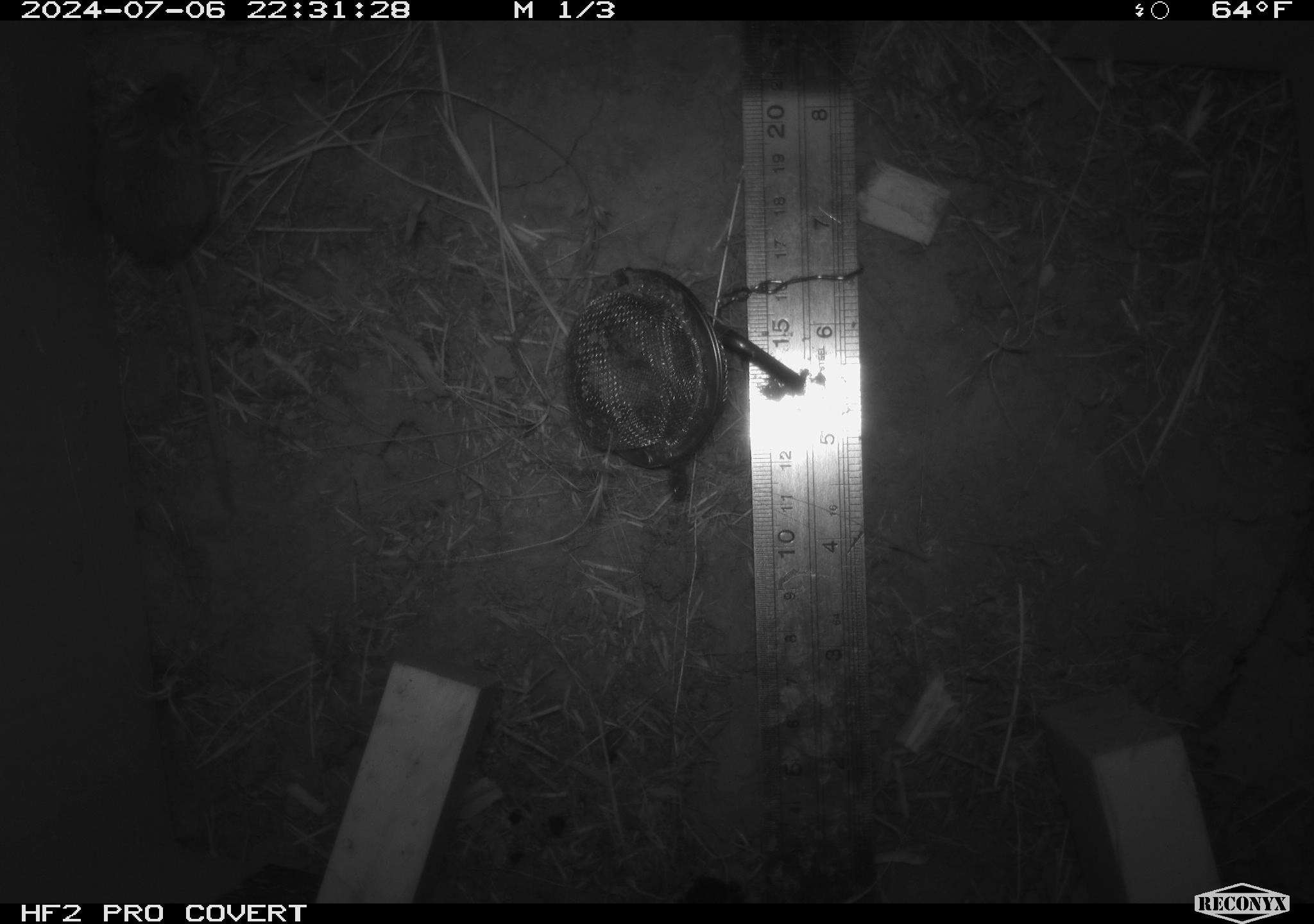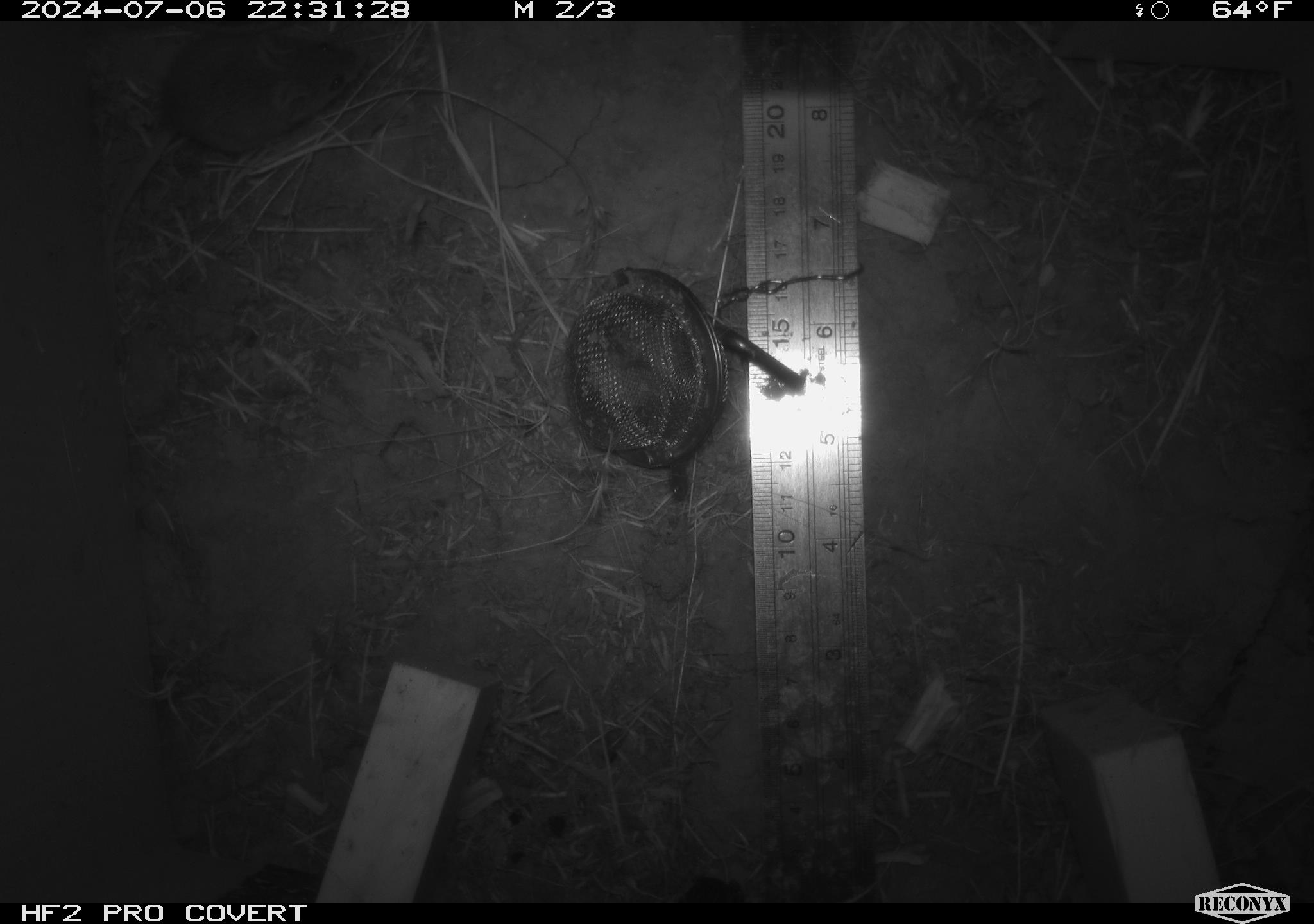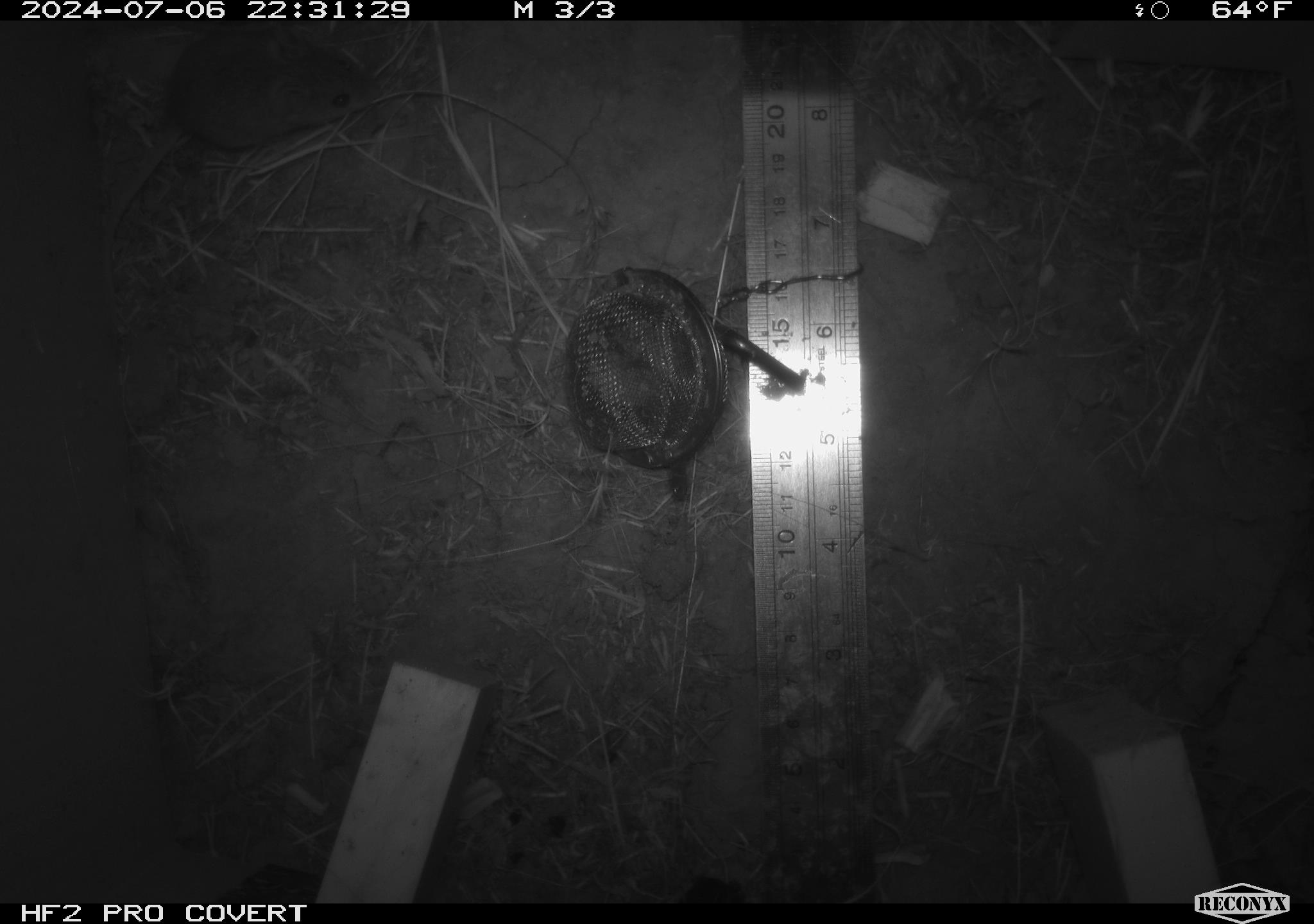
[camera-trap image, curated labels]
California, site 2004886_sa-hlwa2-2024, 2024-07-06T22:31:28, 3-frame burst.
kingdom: Animalia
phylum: Chordata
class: Mammalia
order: Rodentia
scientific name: Rodentia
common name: mouse species